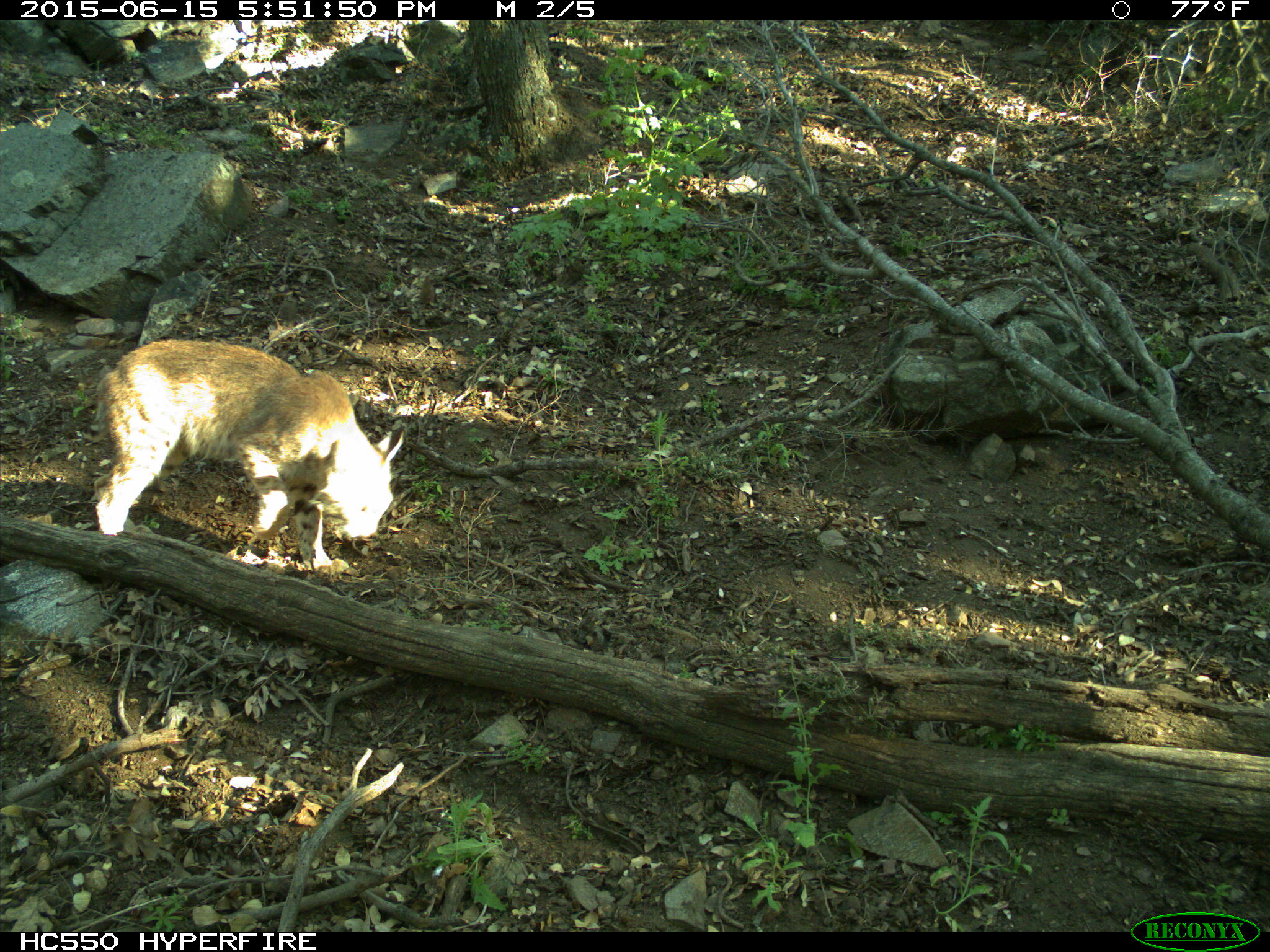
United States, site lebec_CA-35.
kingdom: Animalia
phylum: Chordata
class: Mammalia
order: Carnivora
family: Felidae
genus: Lynx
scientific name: Lynx rufus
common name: bobcat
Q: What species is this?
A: Lynx rufus (bobcat).